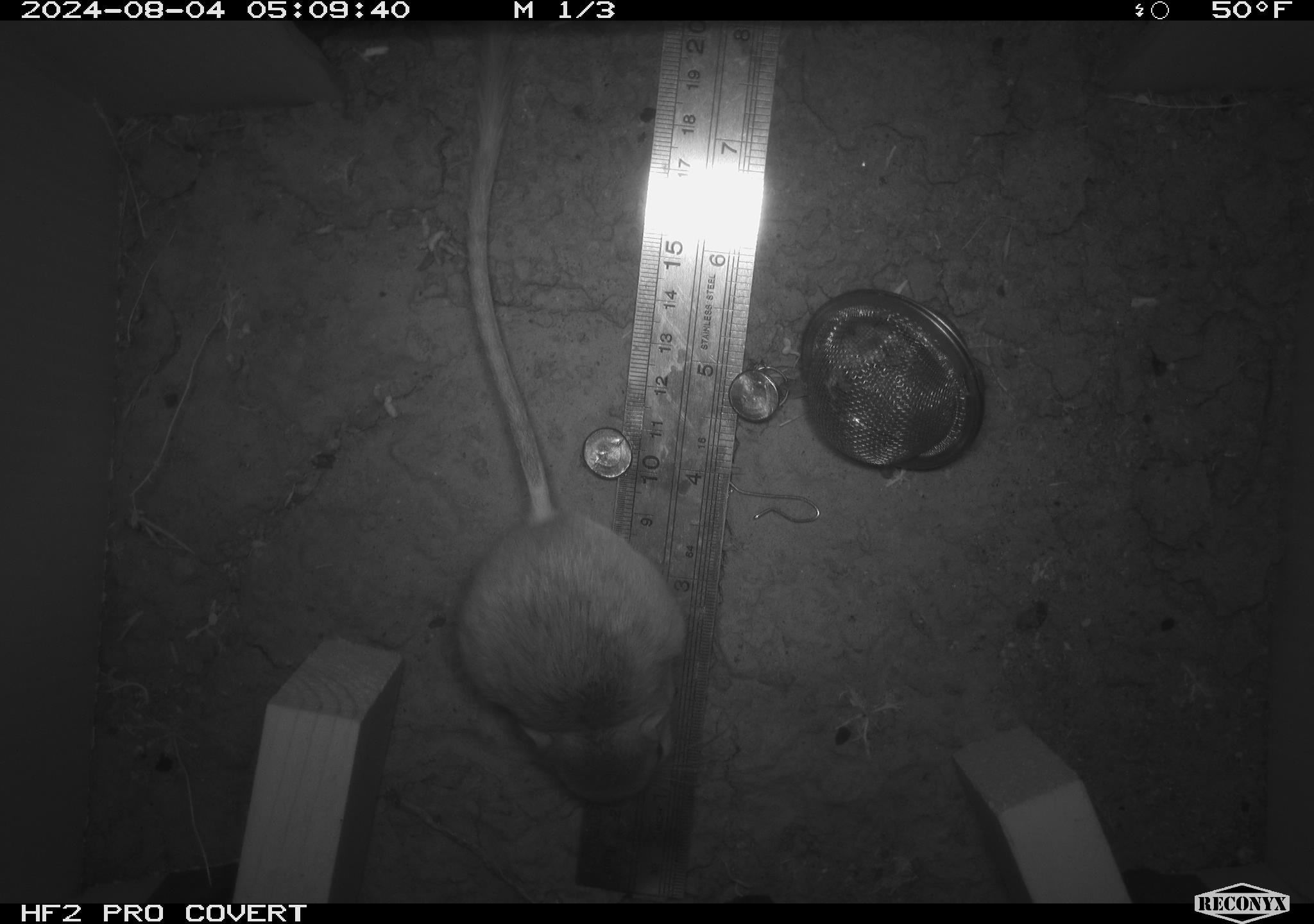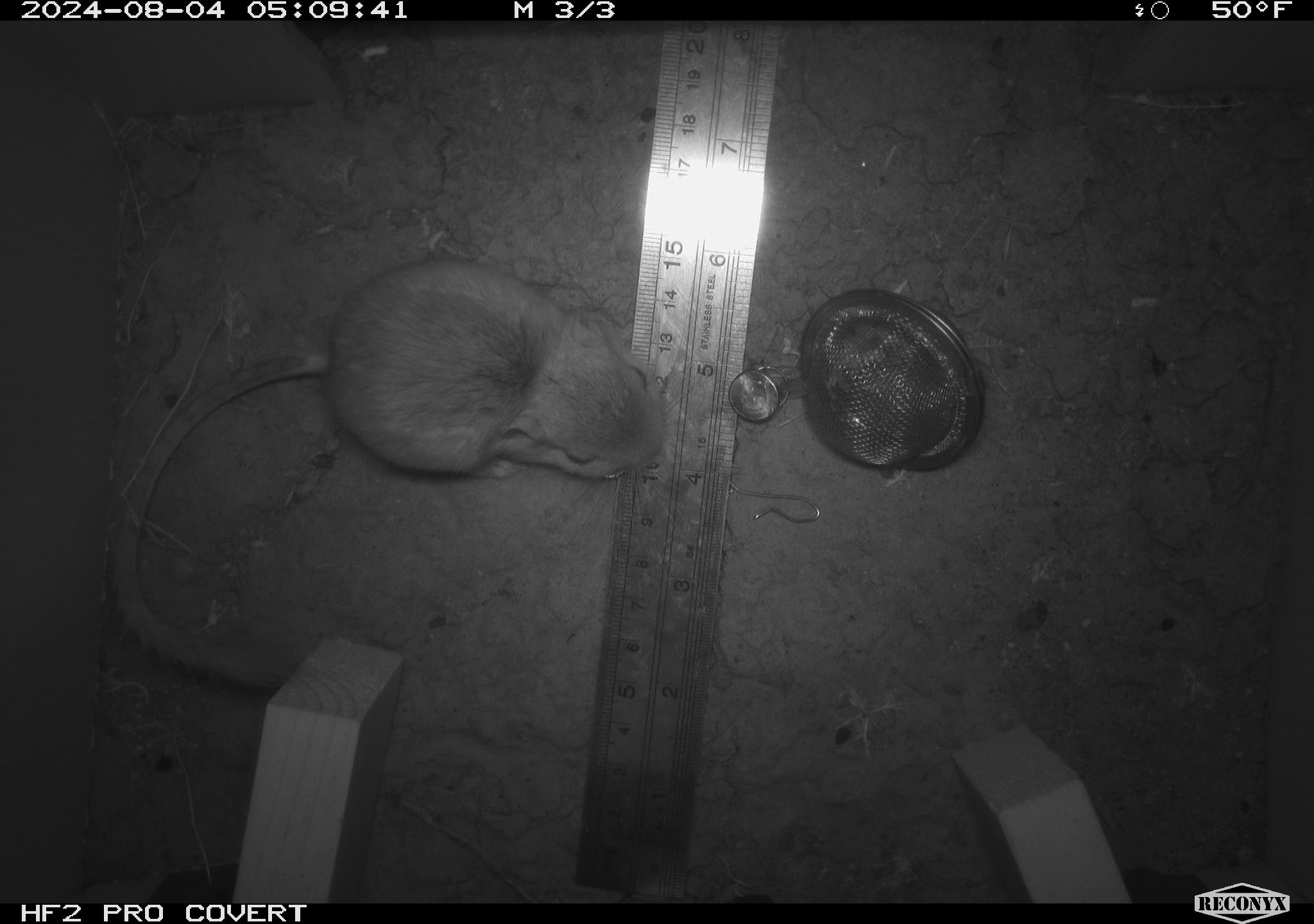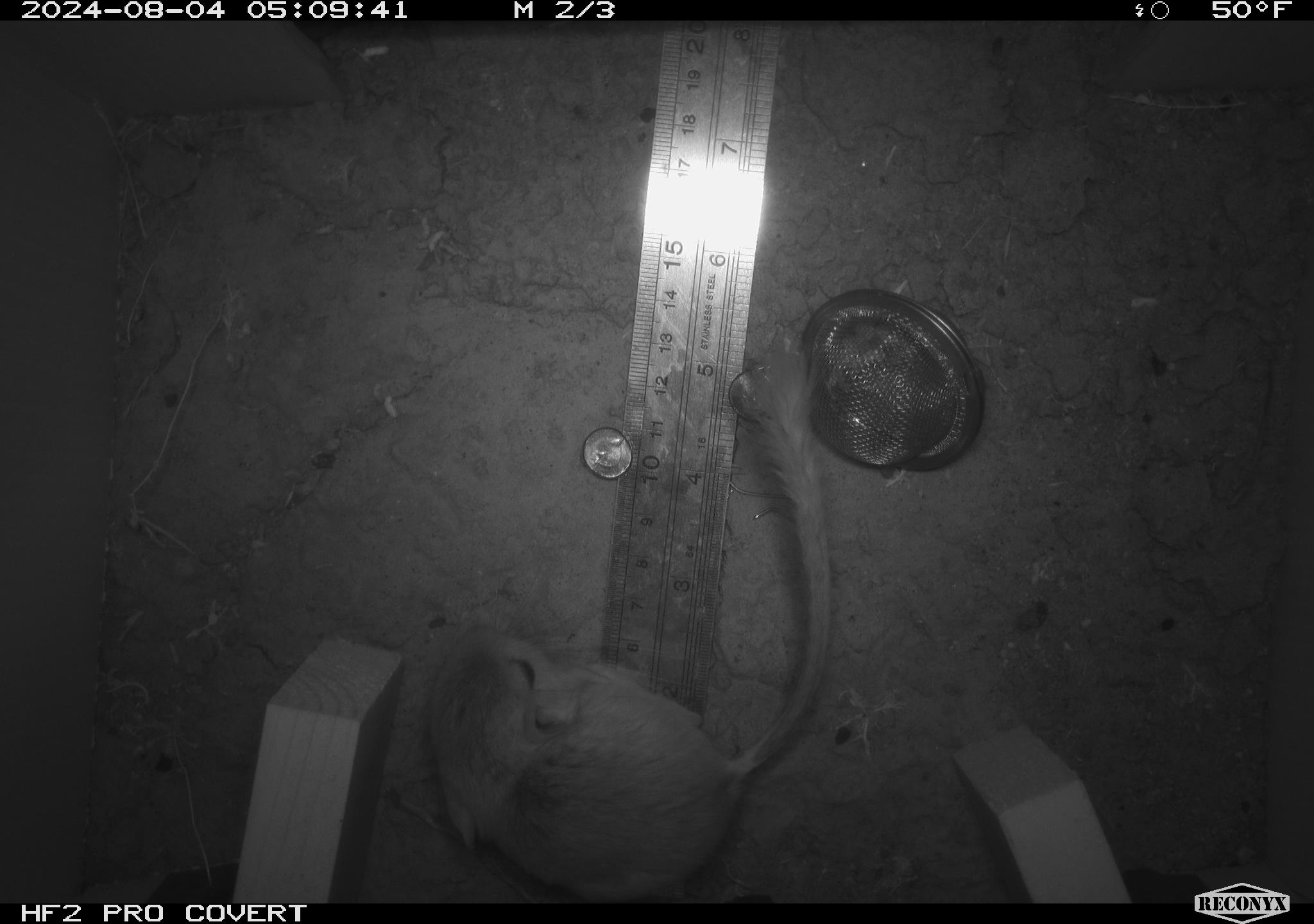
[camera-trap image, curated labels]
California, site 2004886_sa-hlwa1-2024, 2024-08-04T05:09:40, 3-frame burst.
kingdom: Animalia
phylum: Chordata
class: Mammalia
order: Rodentia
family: Heteromyidae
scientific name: Heteromyidae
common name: kangaroo rats and pocket mice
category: heteromyidae family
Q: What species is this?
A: Heteromyidae family (kangaroo rats and pocket mice) (Heteromyidae).